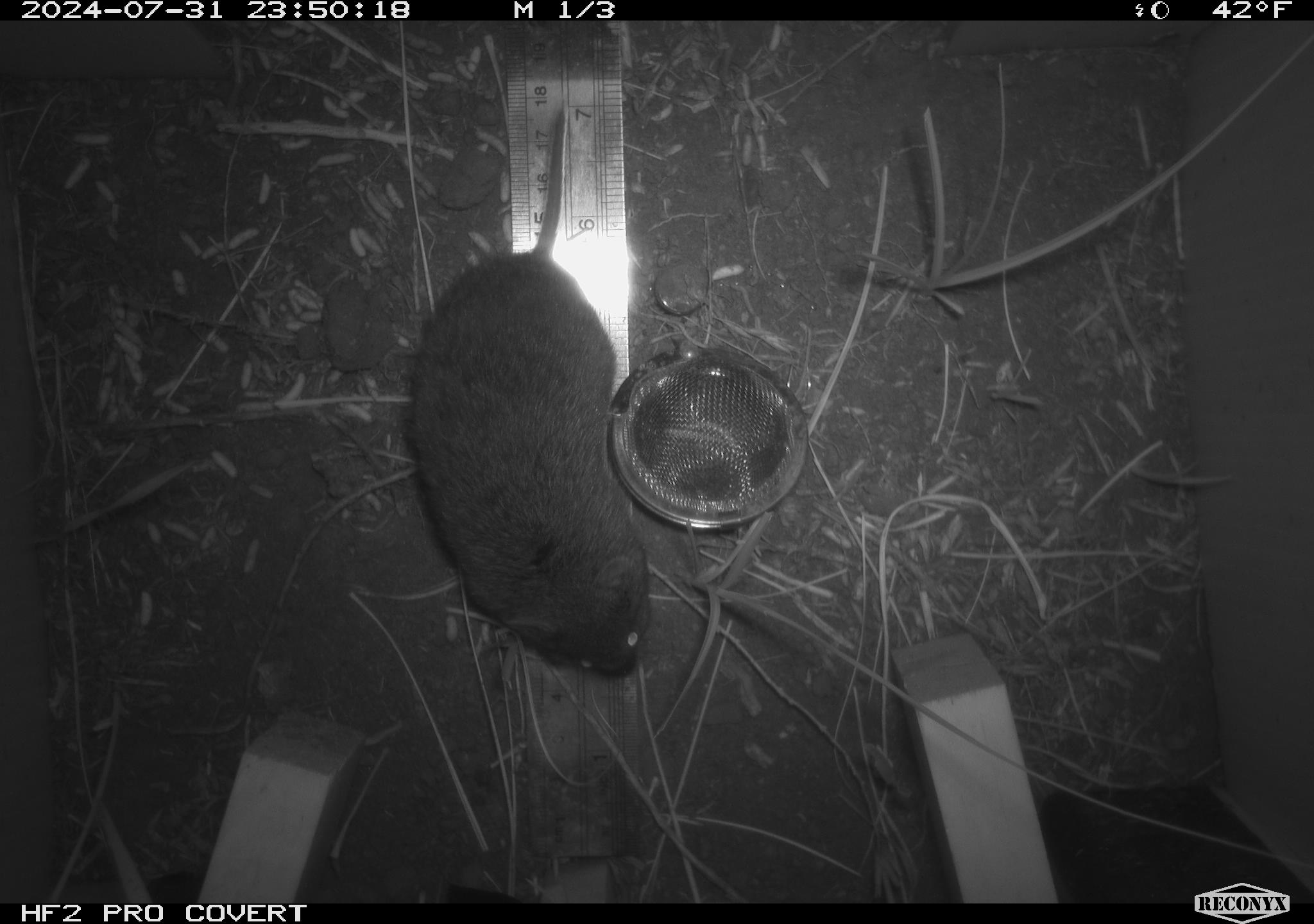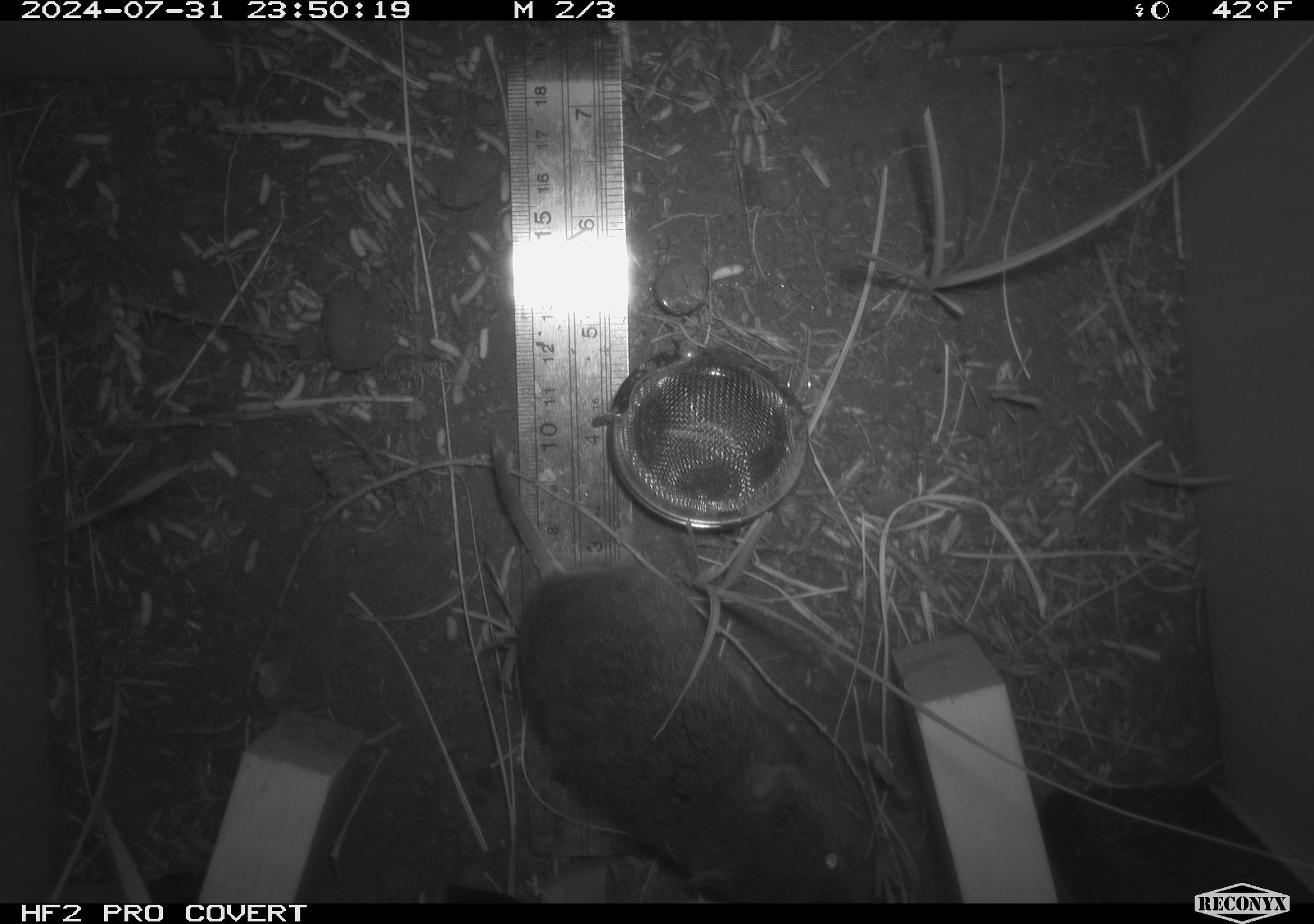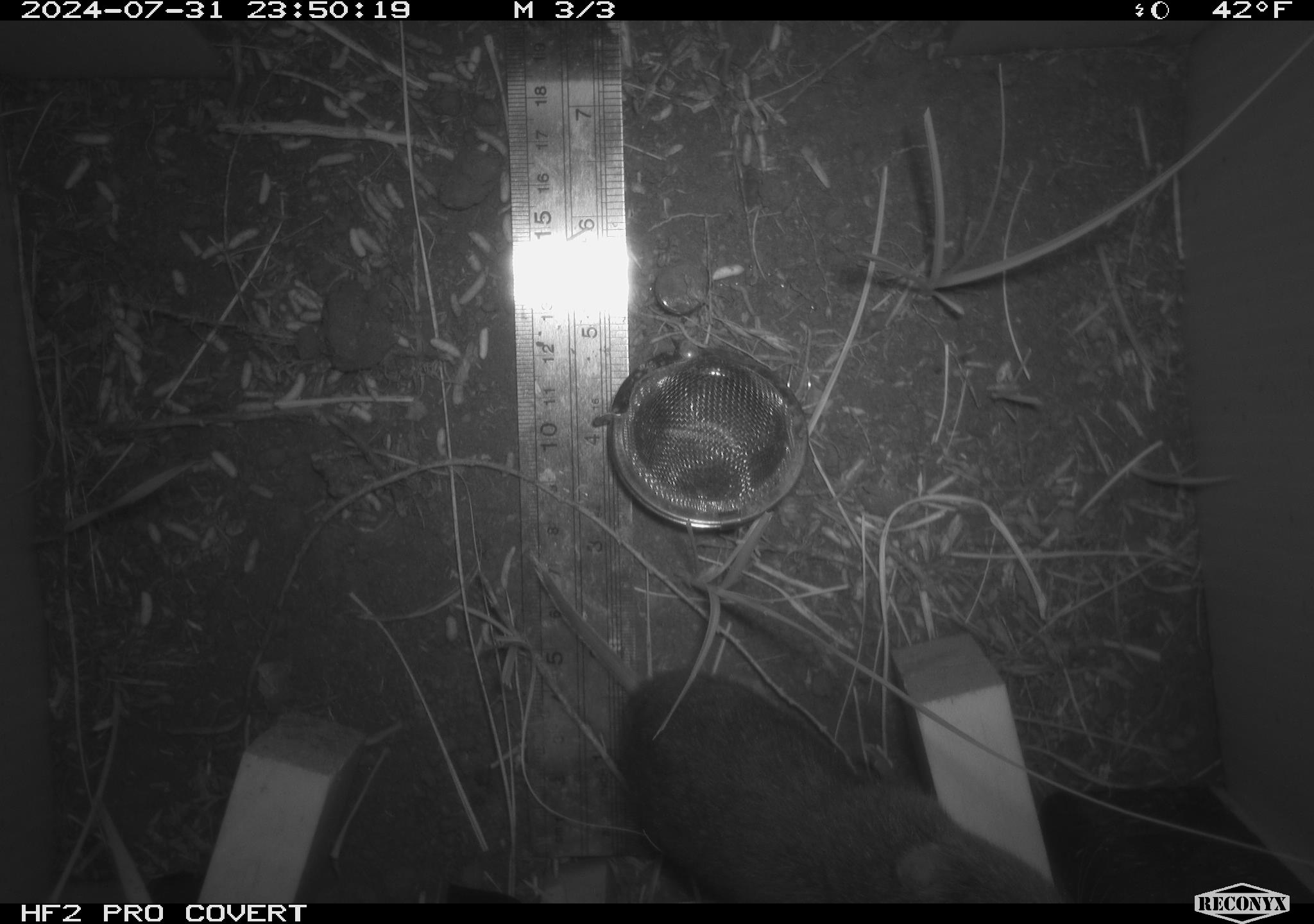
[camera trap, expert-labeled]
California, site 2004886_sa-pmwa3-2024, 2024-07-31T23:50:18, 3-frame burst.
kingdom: Animalia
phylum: Chordata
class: Mammalia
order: Rodentia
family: Cricetidae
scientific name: Arvicolinae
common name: voles, lemmings, and muskrats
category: arvicolinae subfamily